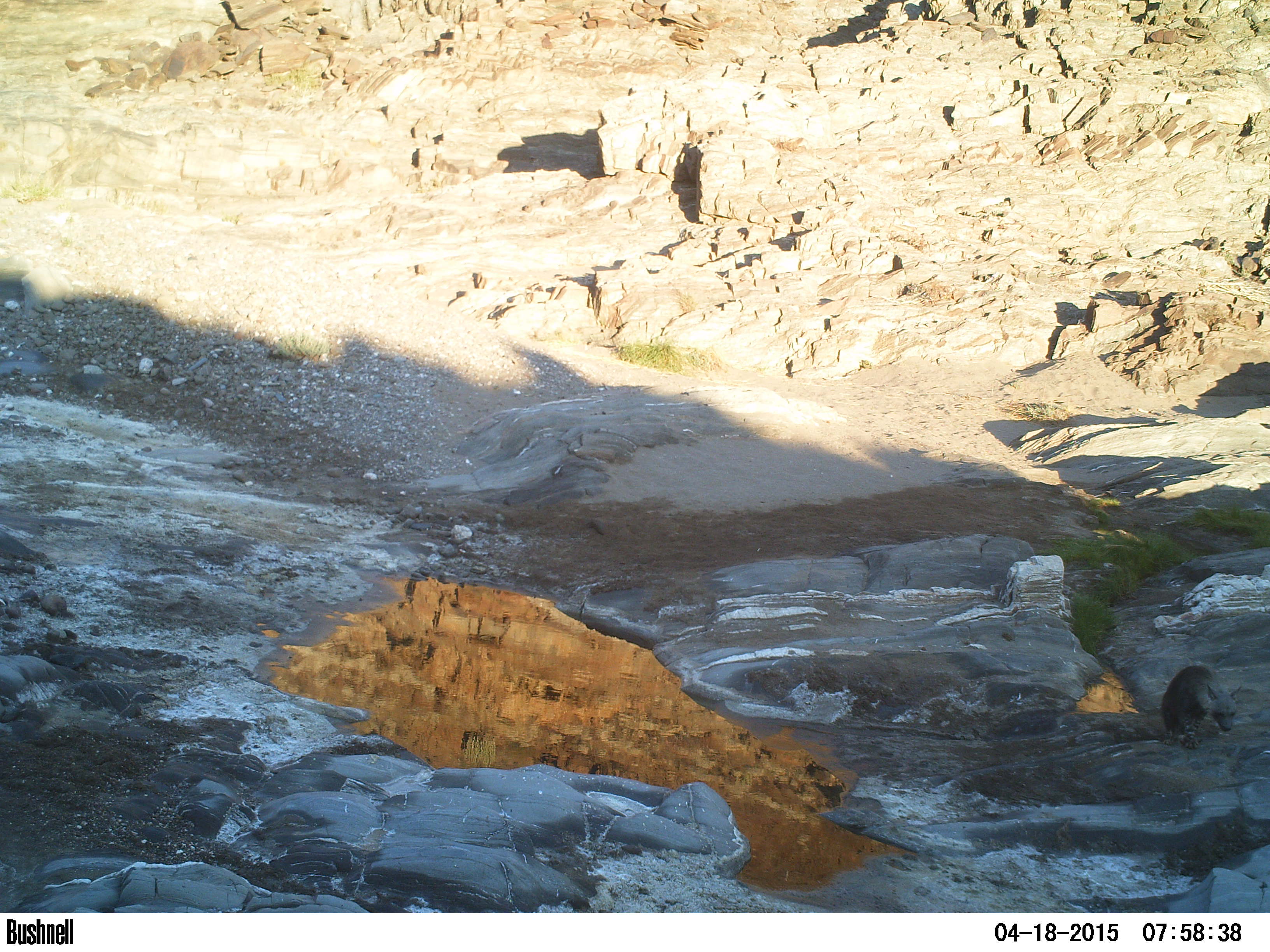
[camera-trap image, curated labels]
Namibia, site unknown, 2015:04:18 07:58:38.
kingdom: Animalia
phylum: Chordata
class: Mammalia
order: Carnivora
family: Hyaenidae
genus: Parahyaena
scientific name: Parahyaena brunnea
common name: brown hyena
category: hyaena brunnea